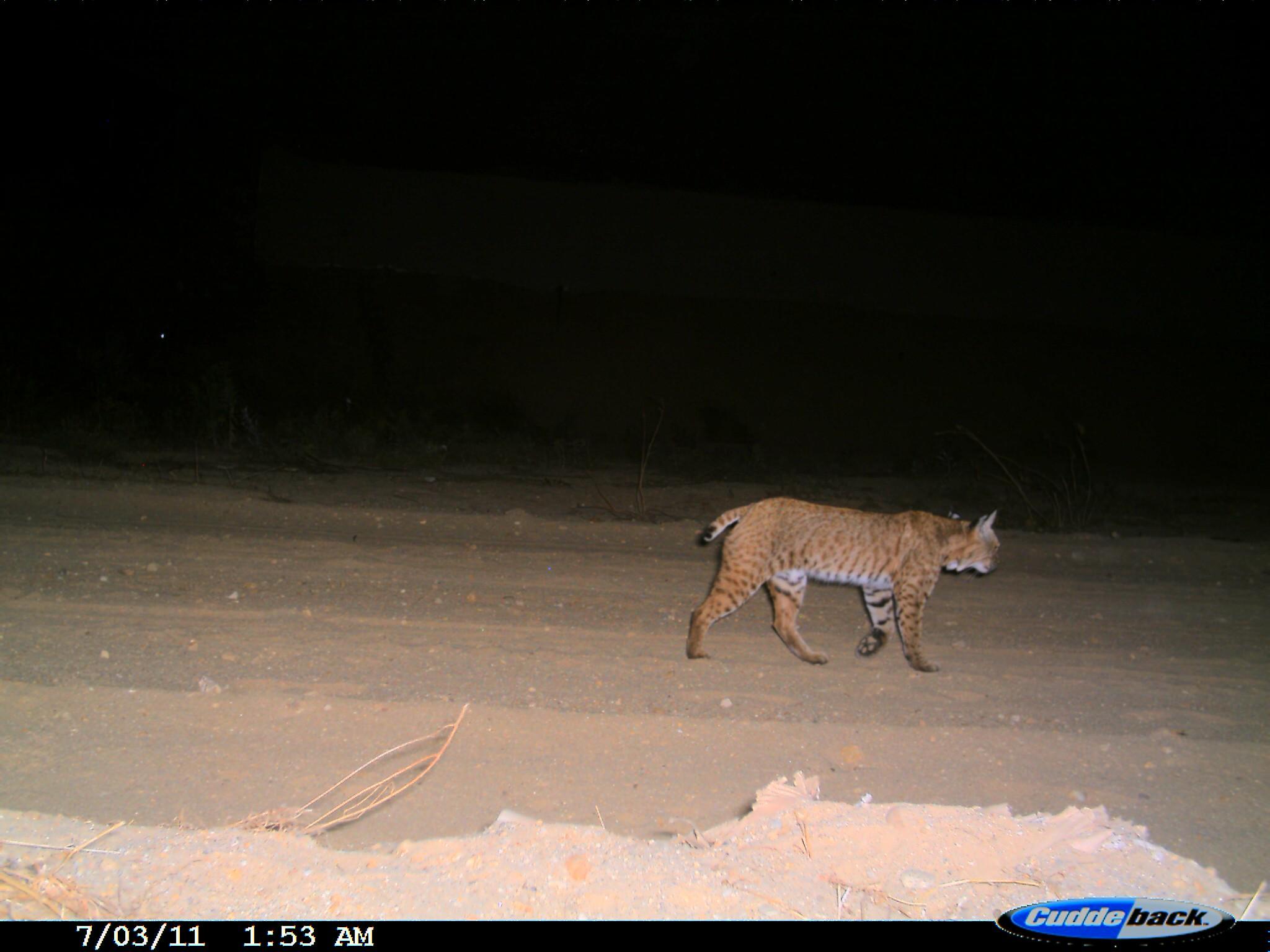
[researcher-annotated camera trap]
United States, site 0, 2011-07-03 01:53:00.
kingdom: Animalia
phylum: Chordata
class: Mammalia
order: Carnivora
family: Felidae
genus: Lynx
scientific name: Lynx rufus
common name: bobcat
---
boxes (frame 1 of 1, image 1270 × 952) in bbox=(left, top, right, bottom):
bobcat: bbox=(673, 484, 1014, 682)